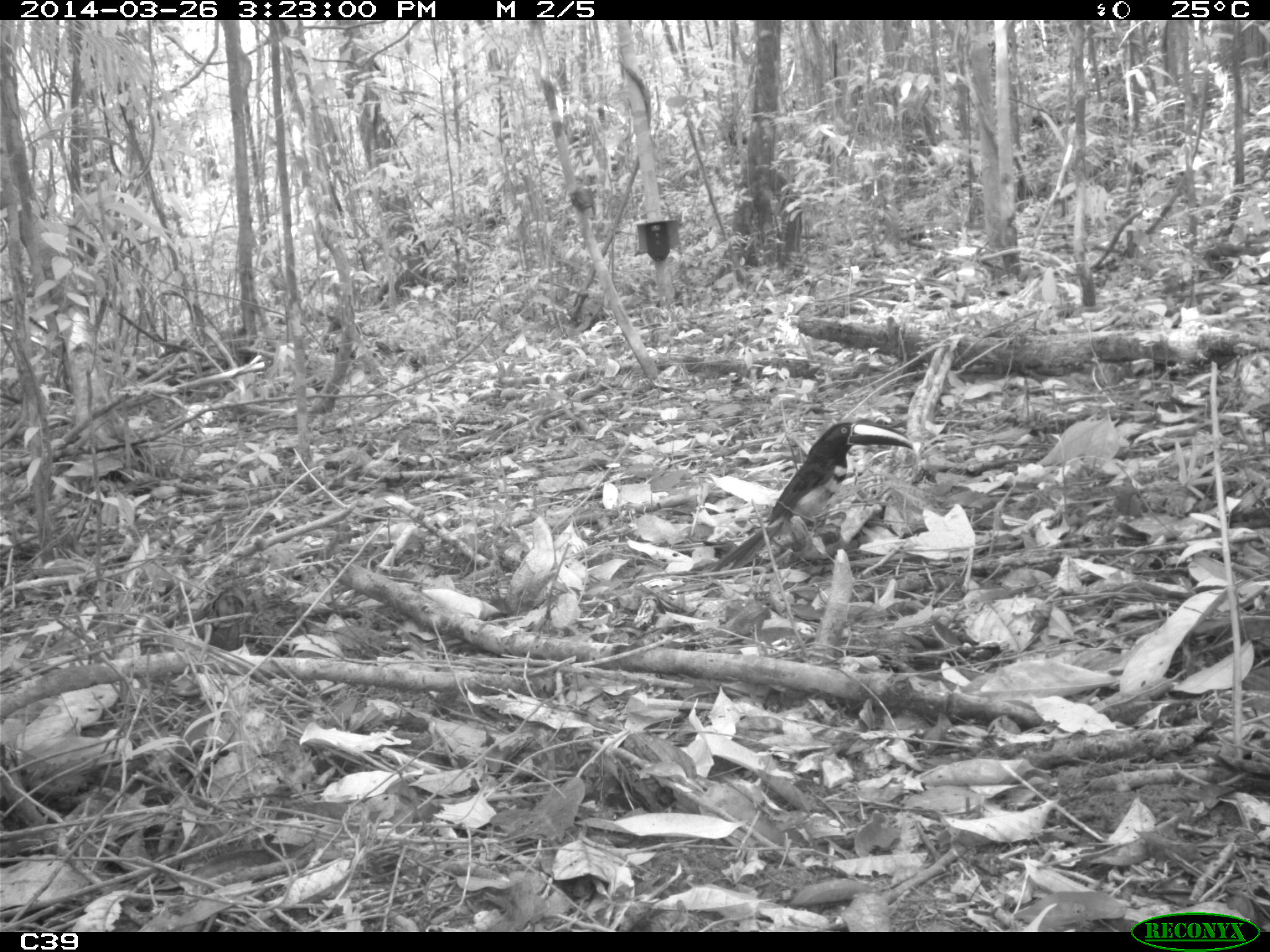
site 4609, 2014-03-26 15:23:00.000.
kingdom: Animalia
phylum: Chordata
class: Aves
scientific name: Aves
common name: bird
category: unknown bird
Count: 1.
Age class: adult.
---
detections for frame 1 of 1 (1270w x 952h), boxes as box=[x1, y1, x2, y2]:
unknown bird: box=[707, 419, 915, 578]